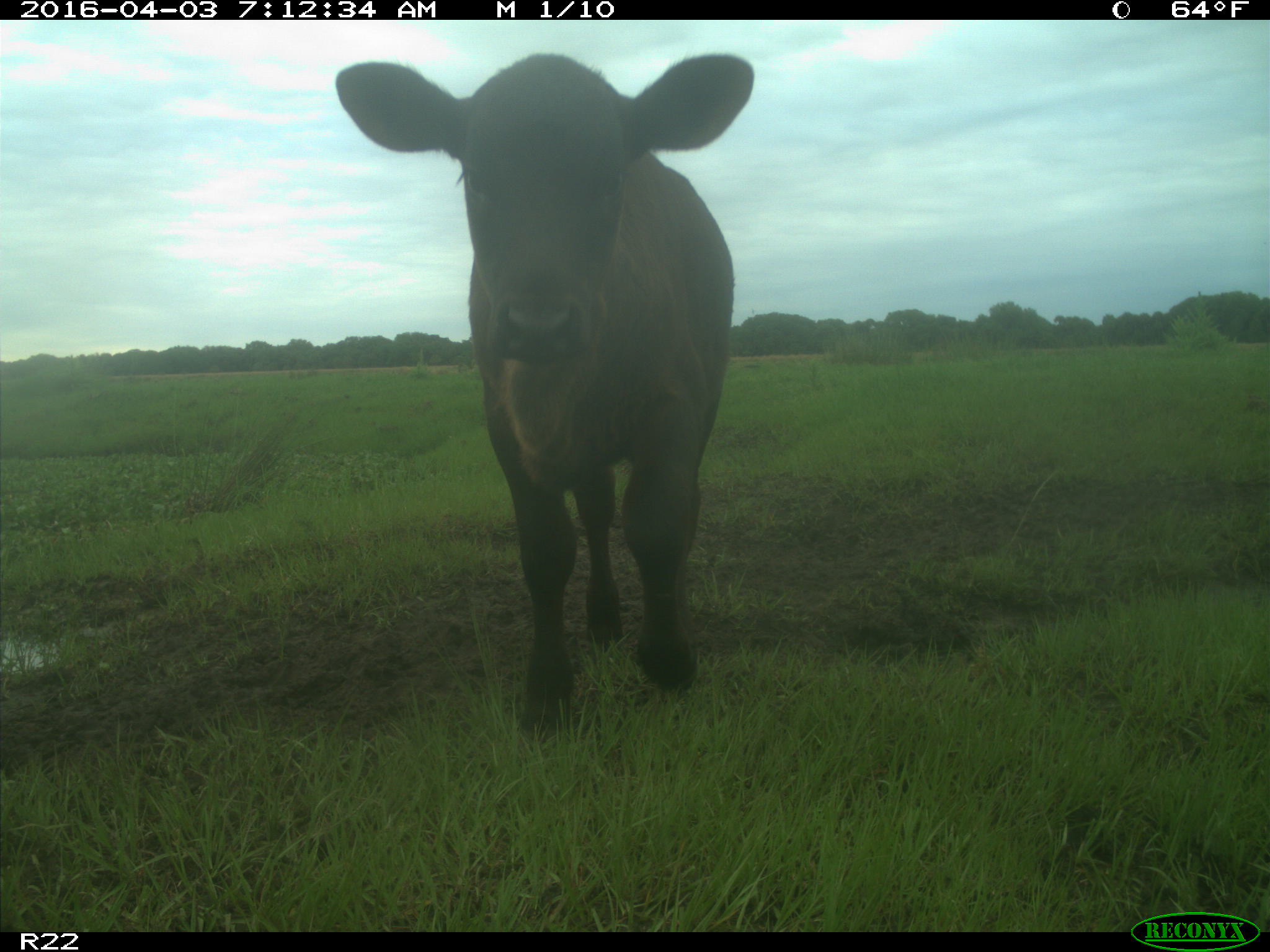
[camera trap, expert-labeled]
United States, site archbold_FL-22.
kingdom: Animalia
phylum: Chordata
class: Mammalia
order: Artiodactyla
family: Bovidae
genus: Bos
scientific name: Bos taurus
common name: domestic cow